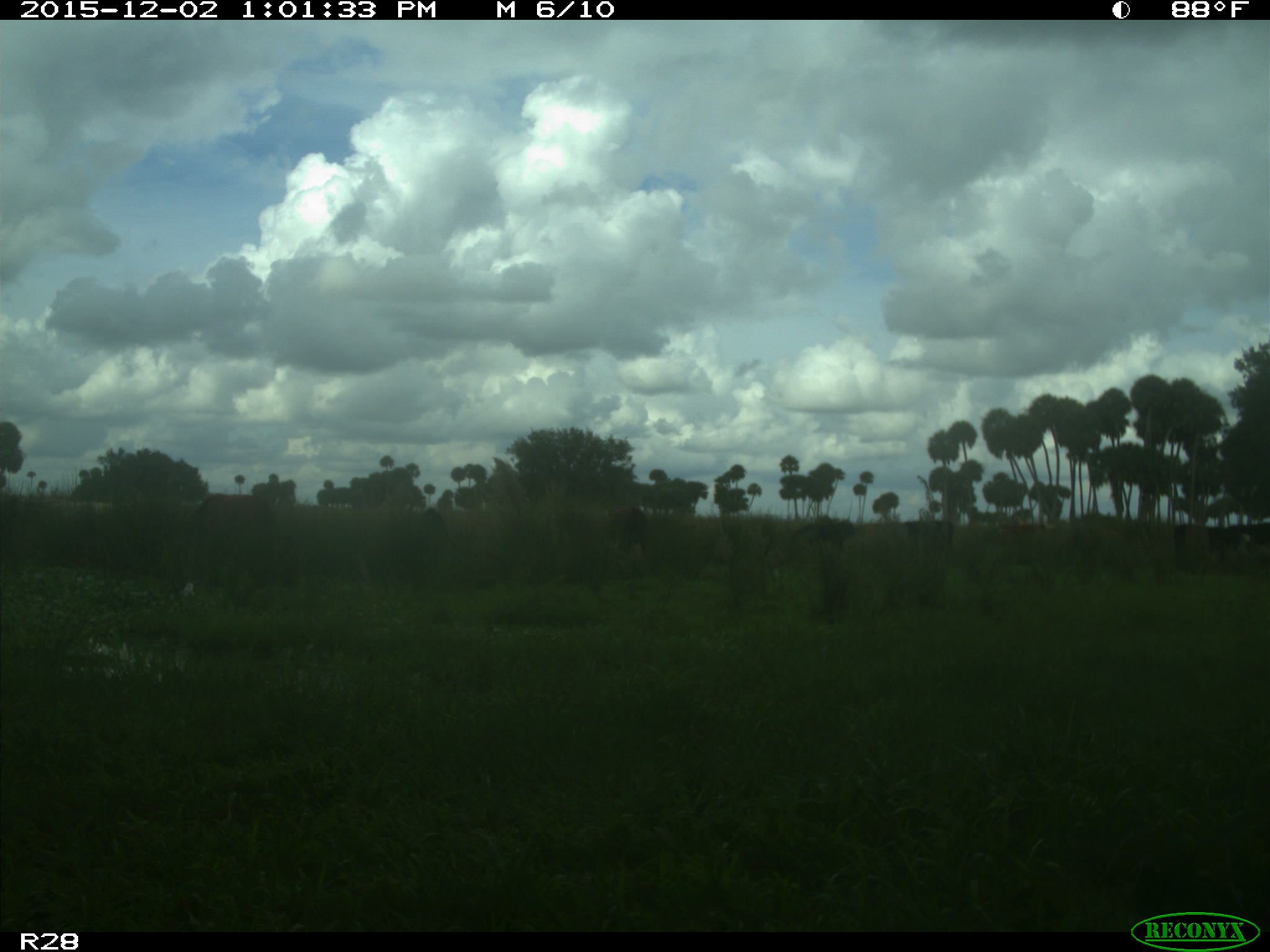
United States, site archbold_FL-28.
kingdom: Animalia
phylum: Chordata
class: Mammalia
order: Artiodactyla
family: Bovidae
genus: Bos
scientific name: Bos taurus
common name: domestic cow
Bos taurus (domestic cow).